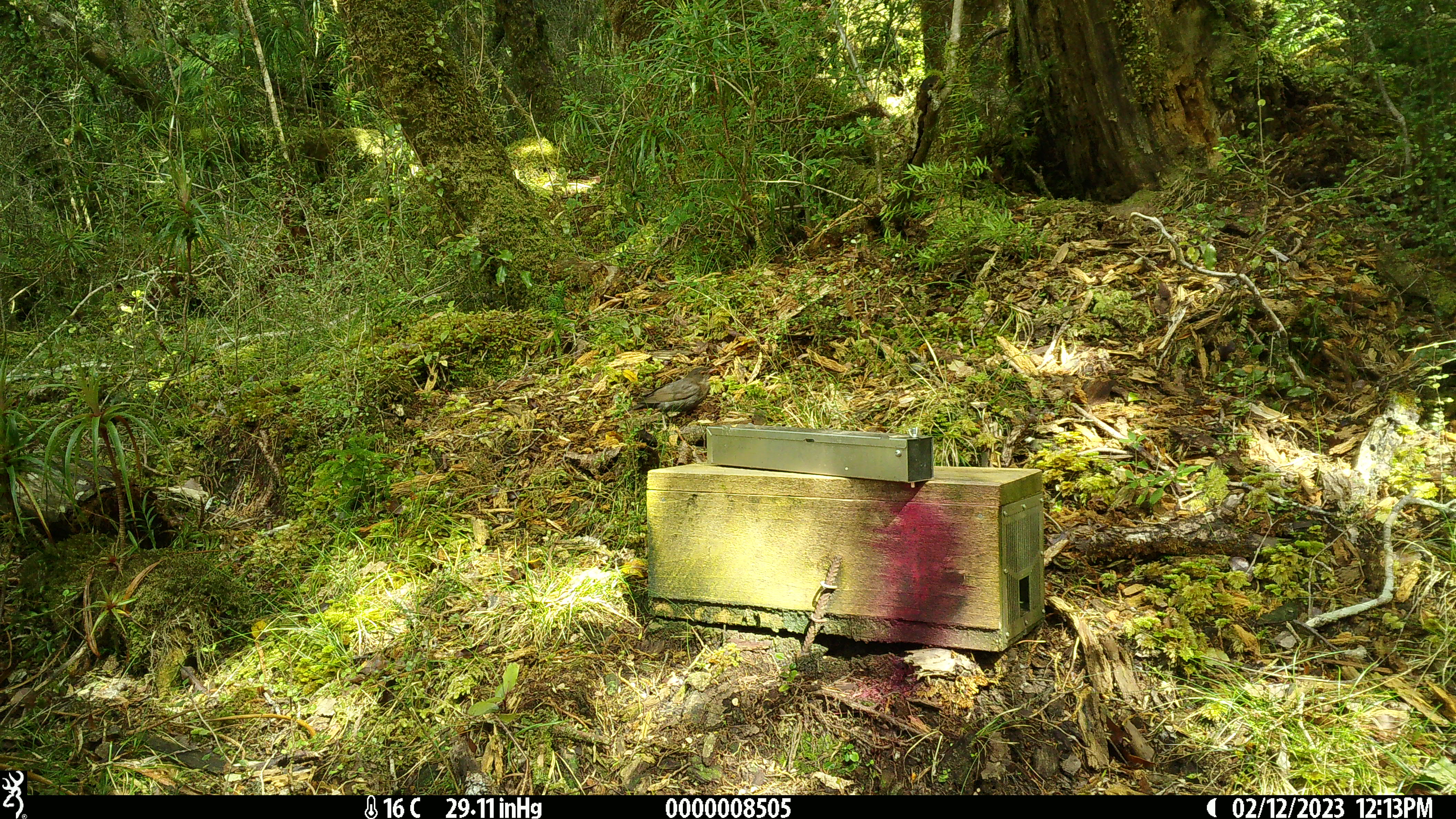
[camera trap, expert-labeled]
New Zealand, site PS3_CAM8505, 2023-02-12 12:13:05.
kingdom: Animalia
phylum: Chordata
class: Aves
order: Passeriformes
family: Turdidae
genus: Turdus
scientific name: Turdus merula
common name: eurasian blackbird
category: blackbird